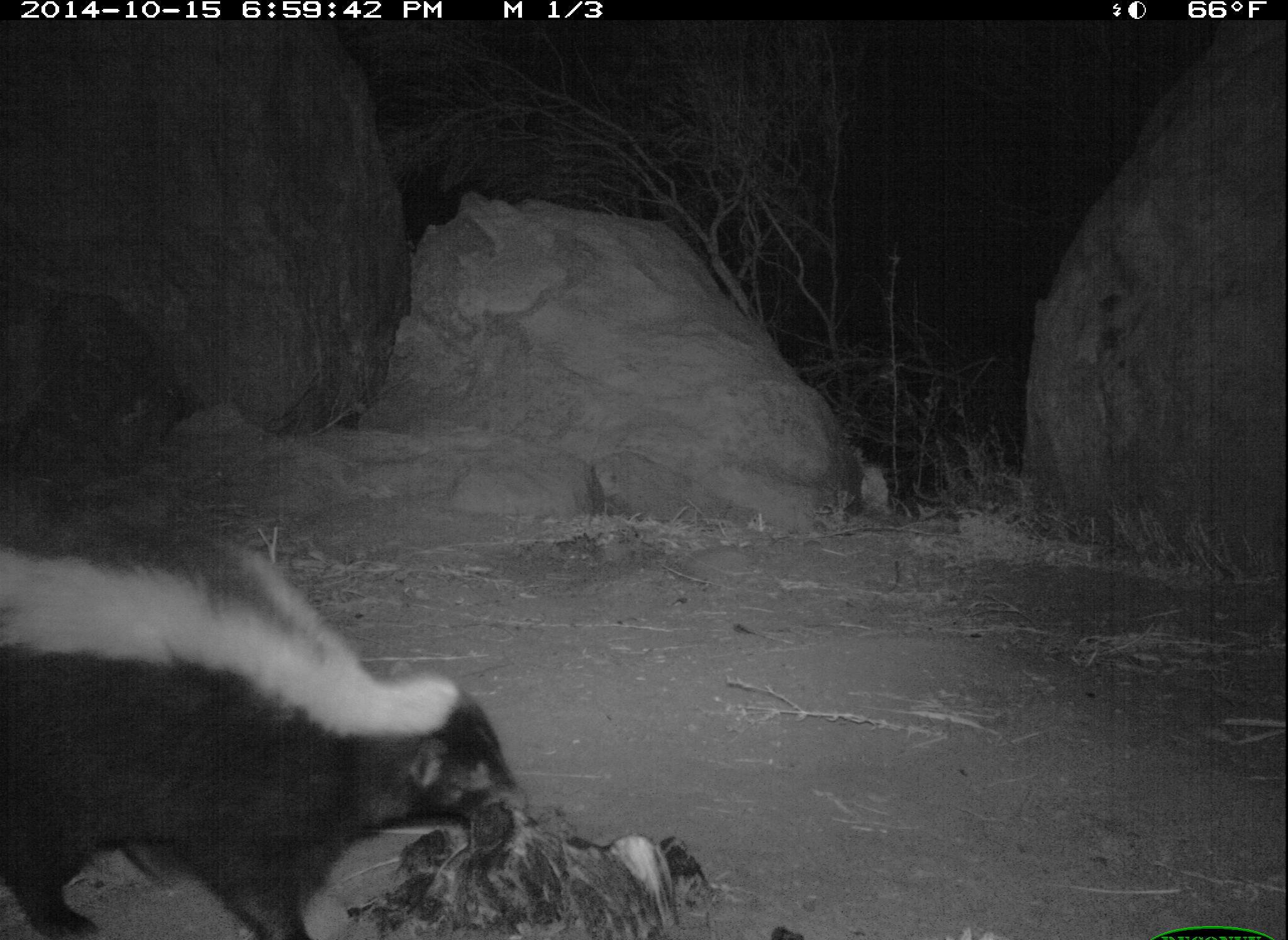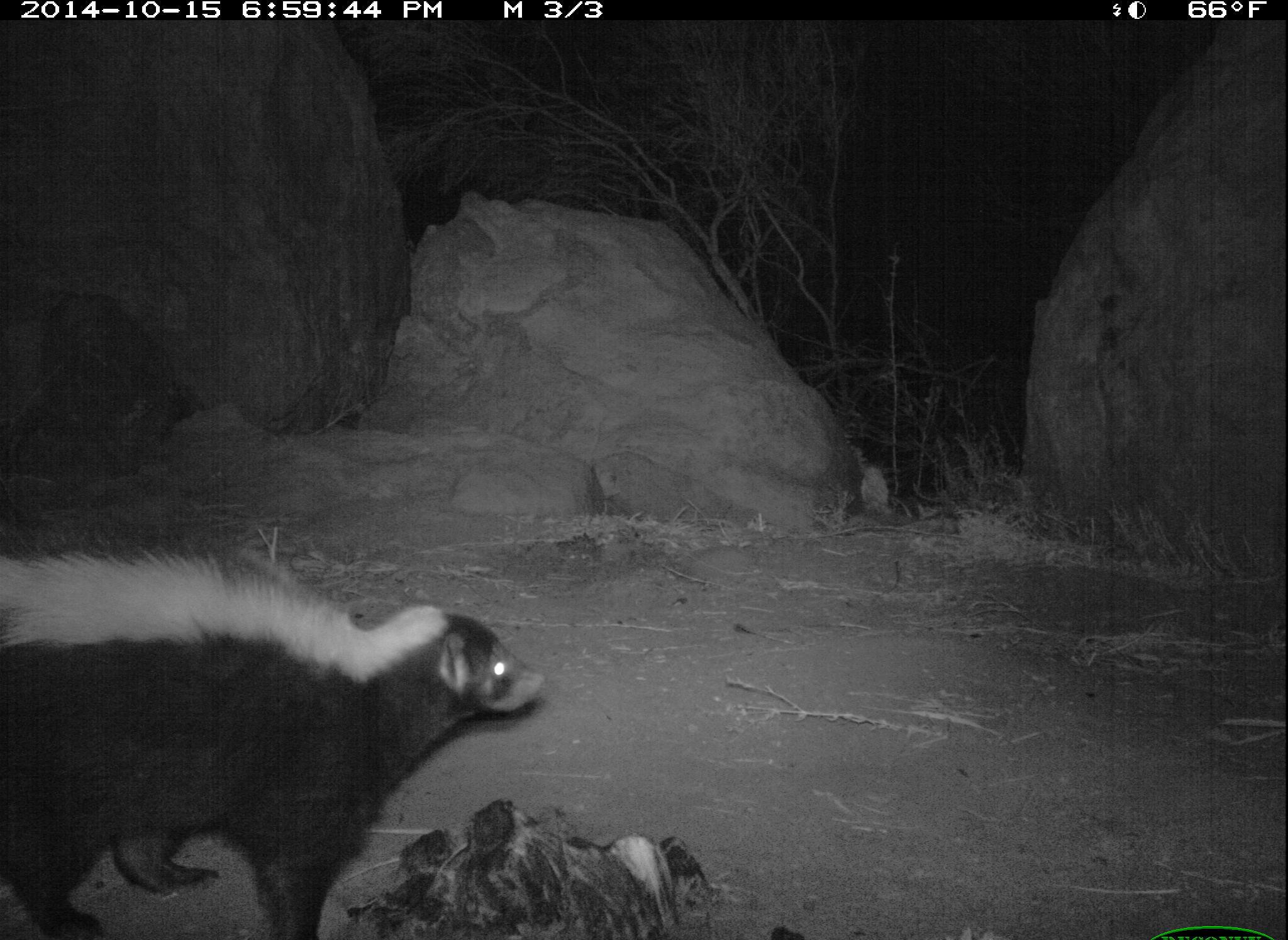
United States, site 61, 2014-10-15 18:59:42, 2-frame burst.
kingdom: Animalia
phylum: Chordata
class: Mammalia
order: Carnivora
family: Mephitidae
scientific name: Mephitidae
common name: skunk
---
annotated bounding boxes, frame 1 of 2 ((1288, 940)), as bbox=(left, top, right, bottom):
skunk: bbox=(0, 511, 528, 940)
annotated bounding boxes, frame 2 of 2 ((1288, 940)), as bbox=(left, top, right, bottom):
skunk: bbox=(6, 522, 551, 936)